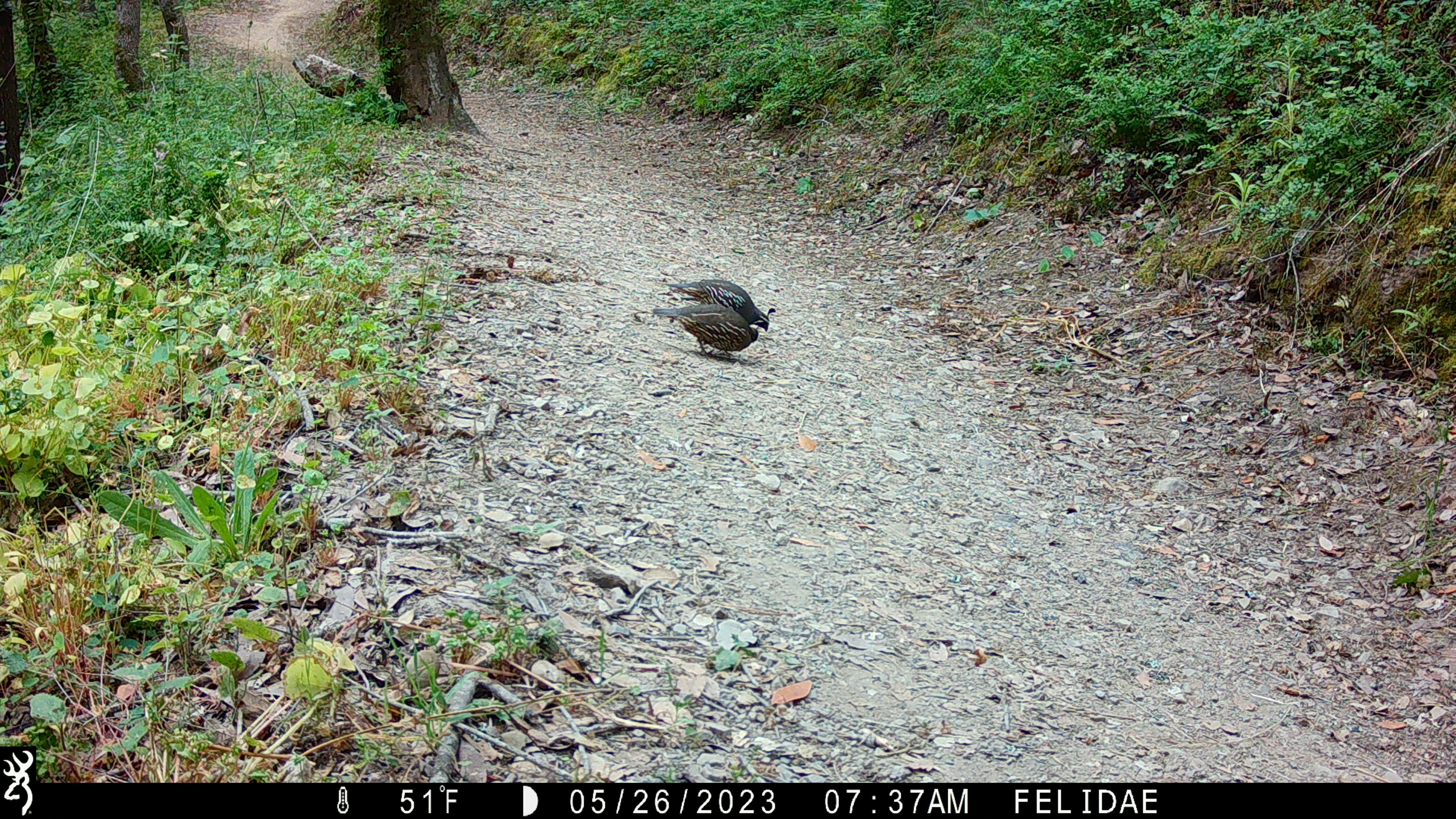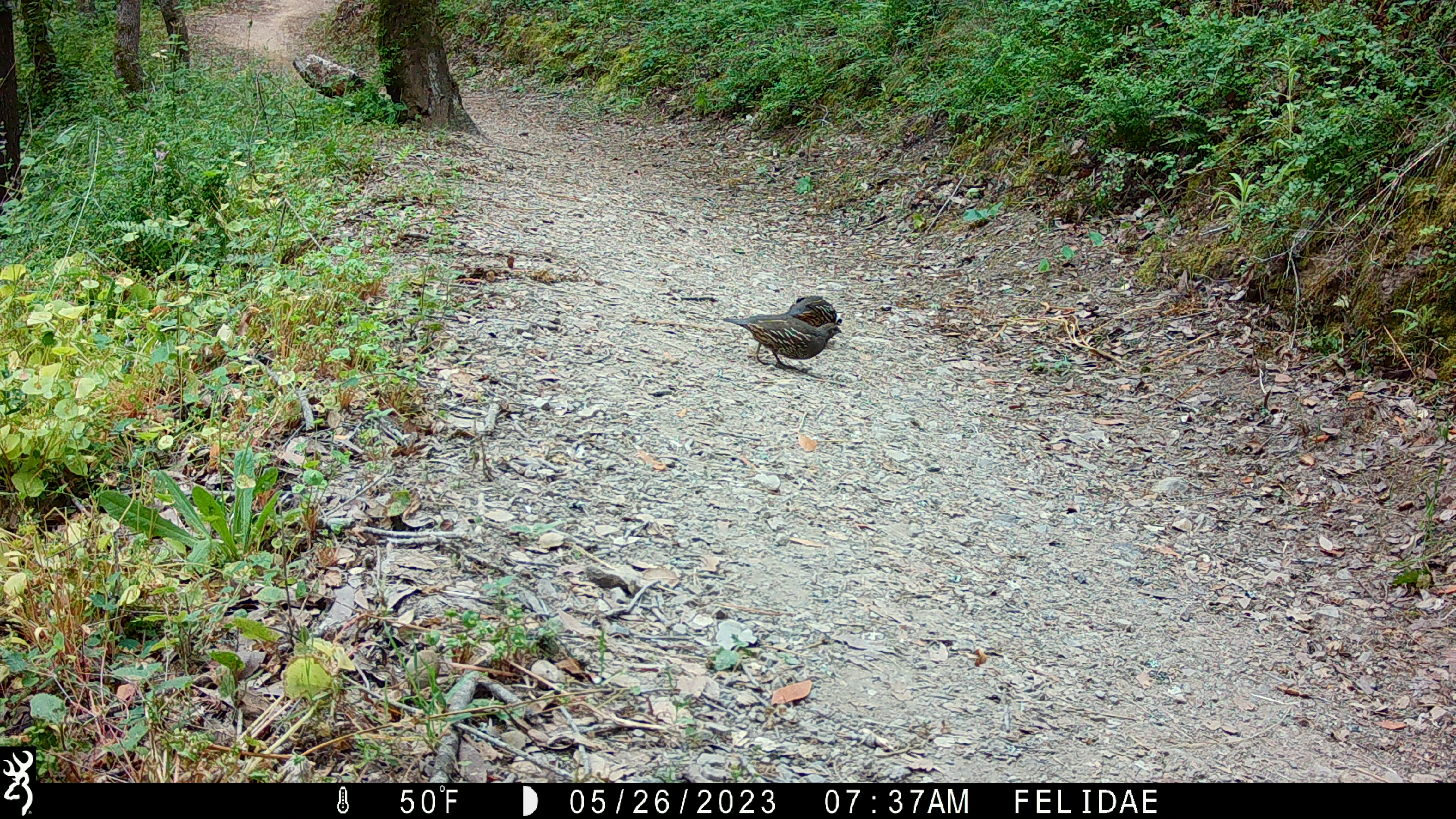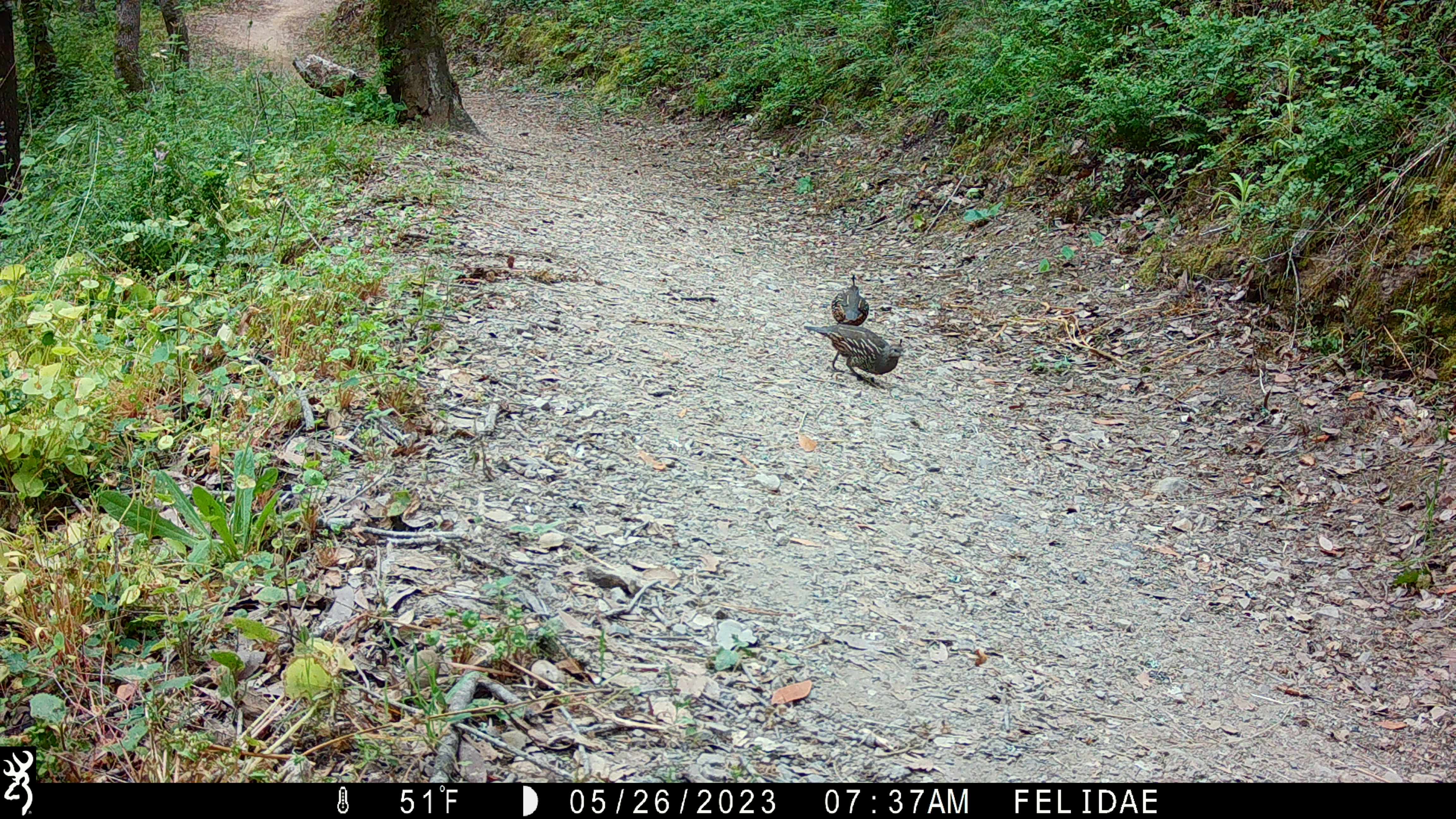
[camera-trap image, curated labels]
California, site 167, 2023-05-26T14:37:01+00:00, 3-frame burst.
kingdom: Animalia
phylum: Chordata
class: Aves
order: Galliformes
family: Odontophoridae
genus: Callipepla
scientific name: Callipepla californica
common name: california quail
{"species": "california quail (Callipepla californica)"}